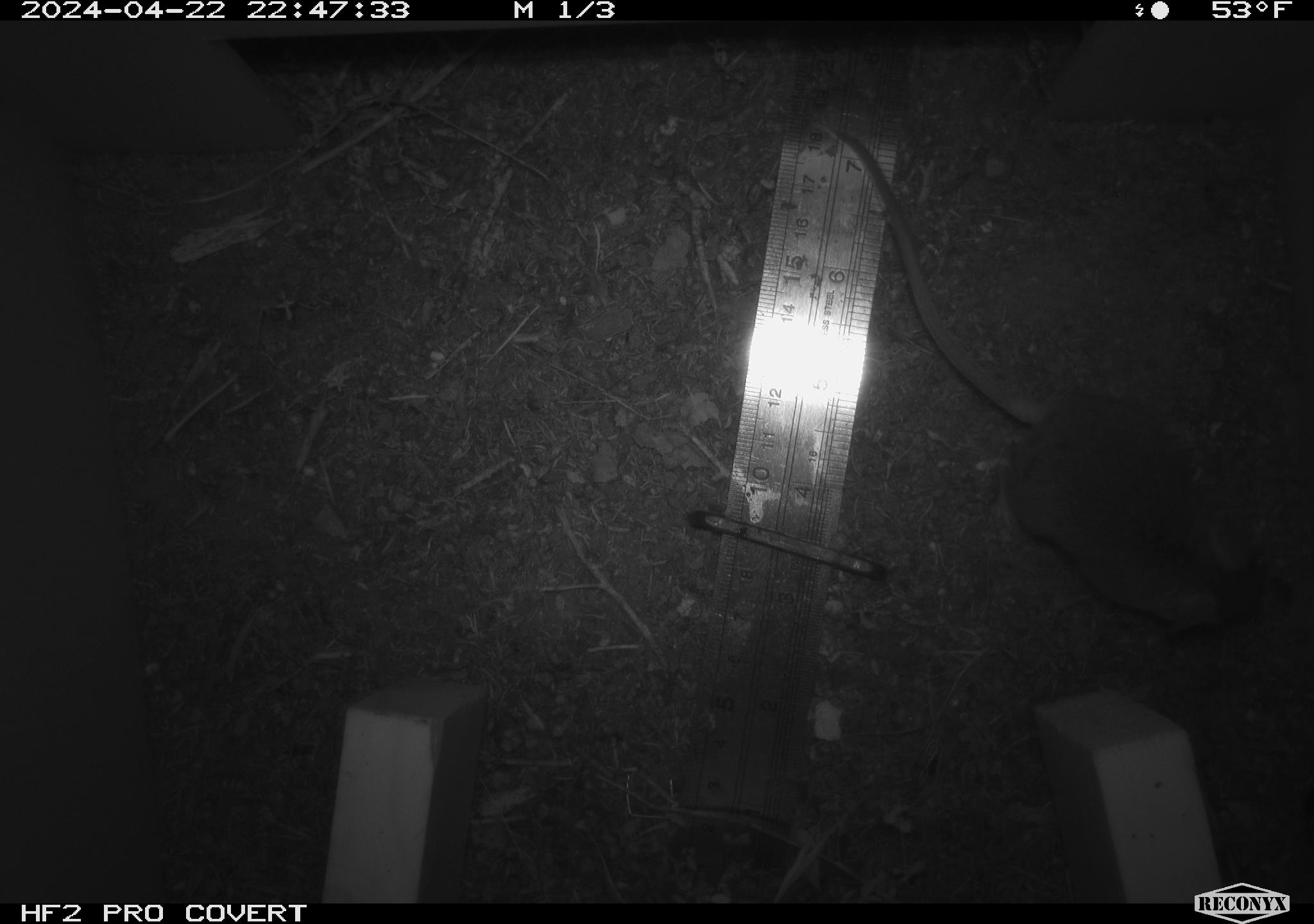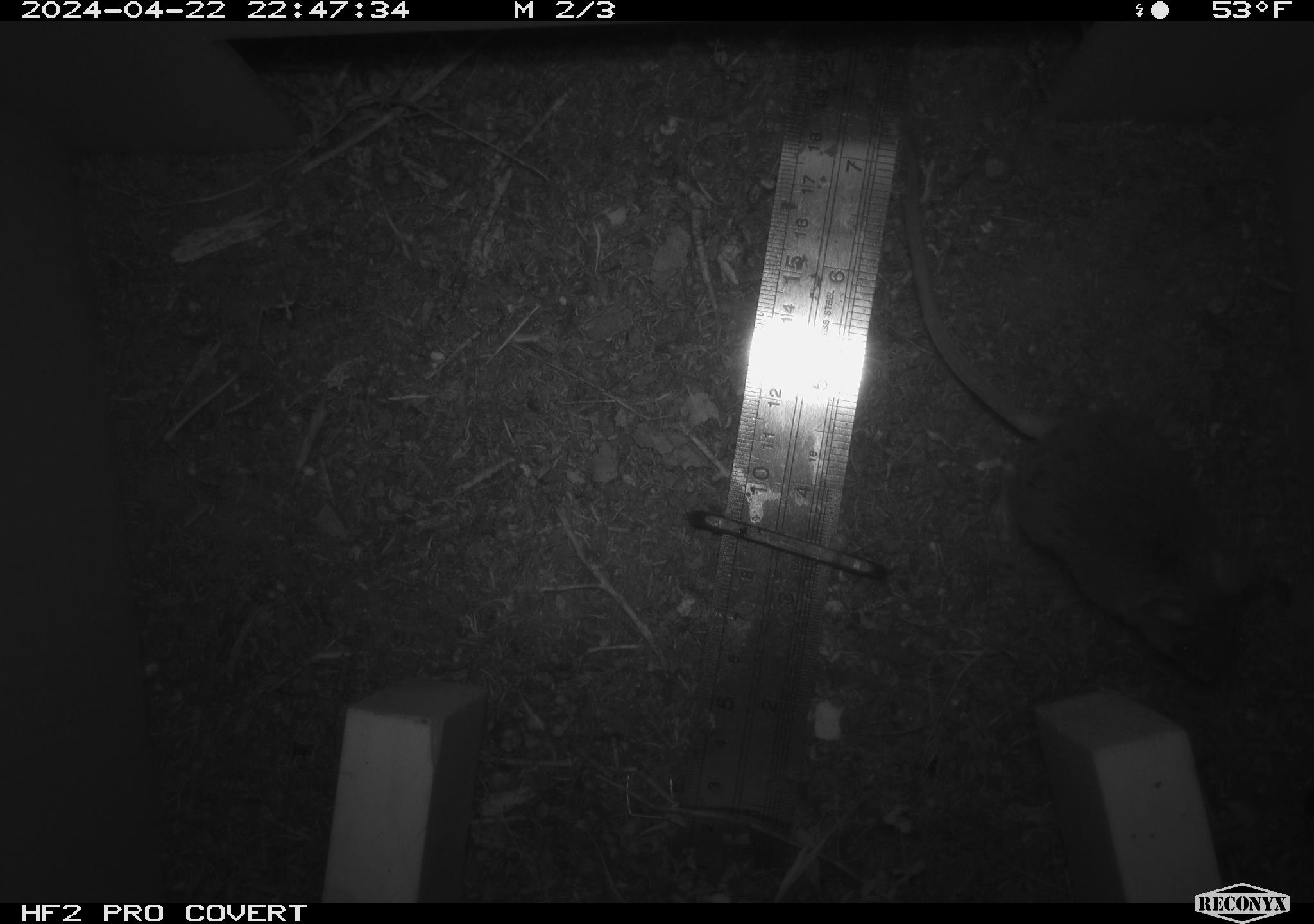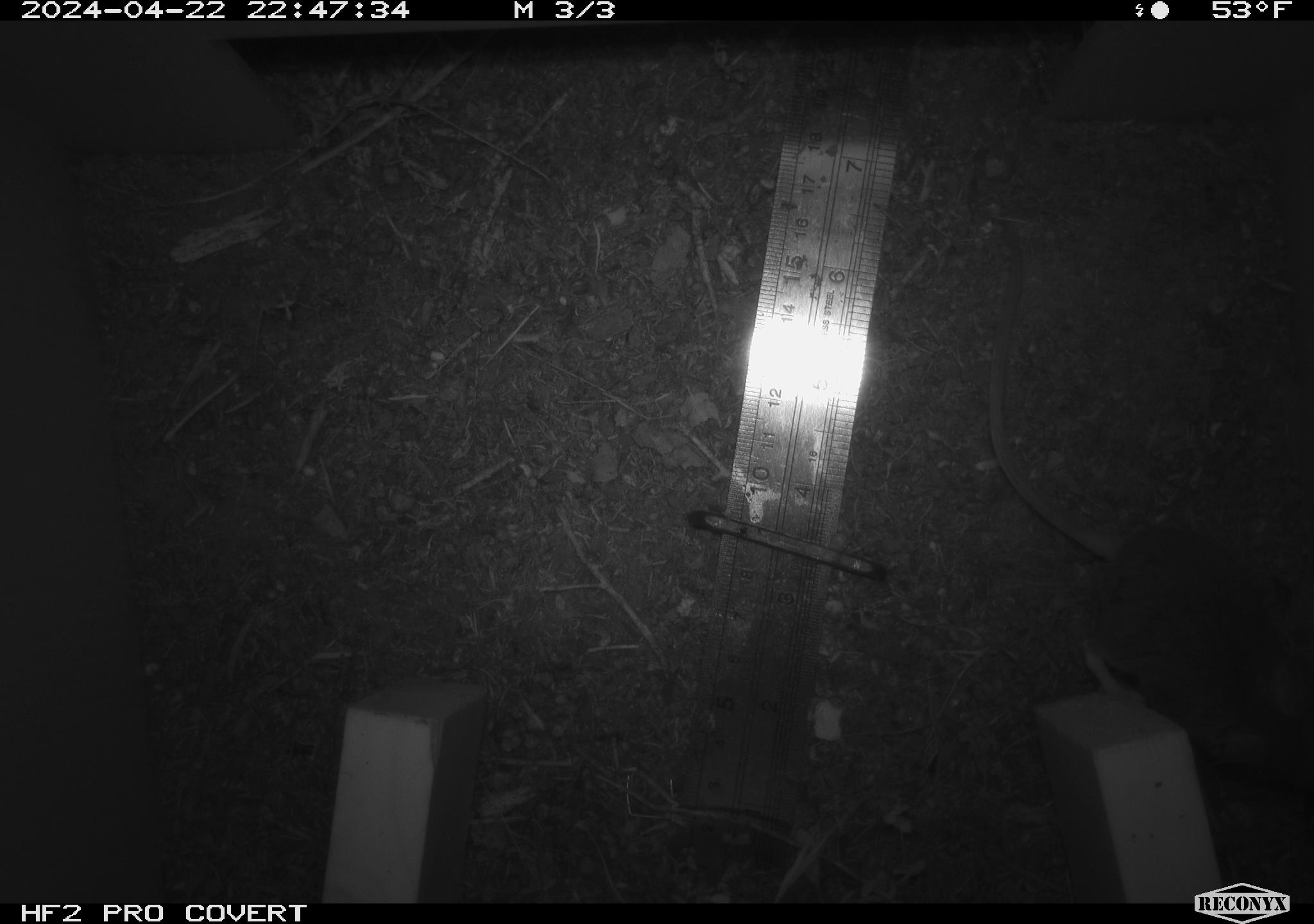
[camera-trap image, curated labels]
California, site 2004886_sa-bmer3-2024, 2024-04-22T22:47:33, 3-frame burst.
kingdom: Animalia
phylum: Chordata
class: Mammalia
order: Rodentia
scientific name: Rodentia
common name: mouse species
Mouse species (Rodentia).